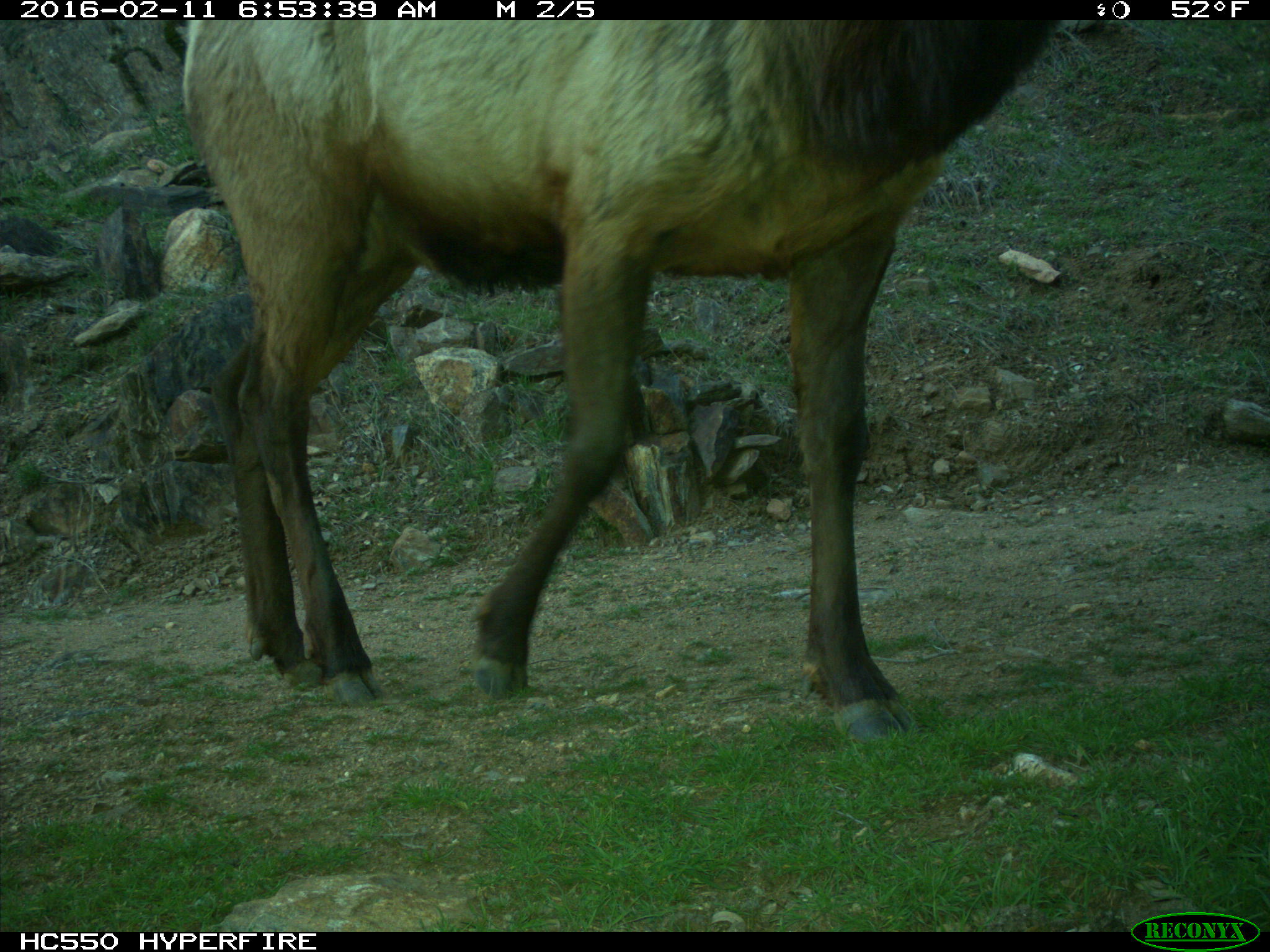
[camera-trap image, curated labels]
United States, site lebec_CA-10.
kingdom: Animalia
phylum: Chordata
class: Mammalia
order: Artiodactyla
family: Cervidae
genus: Cervus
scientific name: Cervus canadensis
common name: elk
Cervus canadensis (elk).